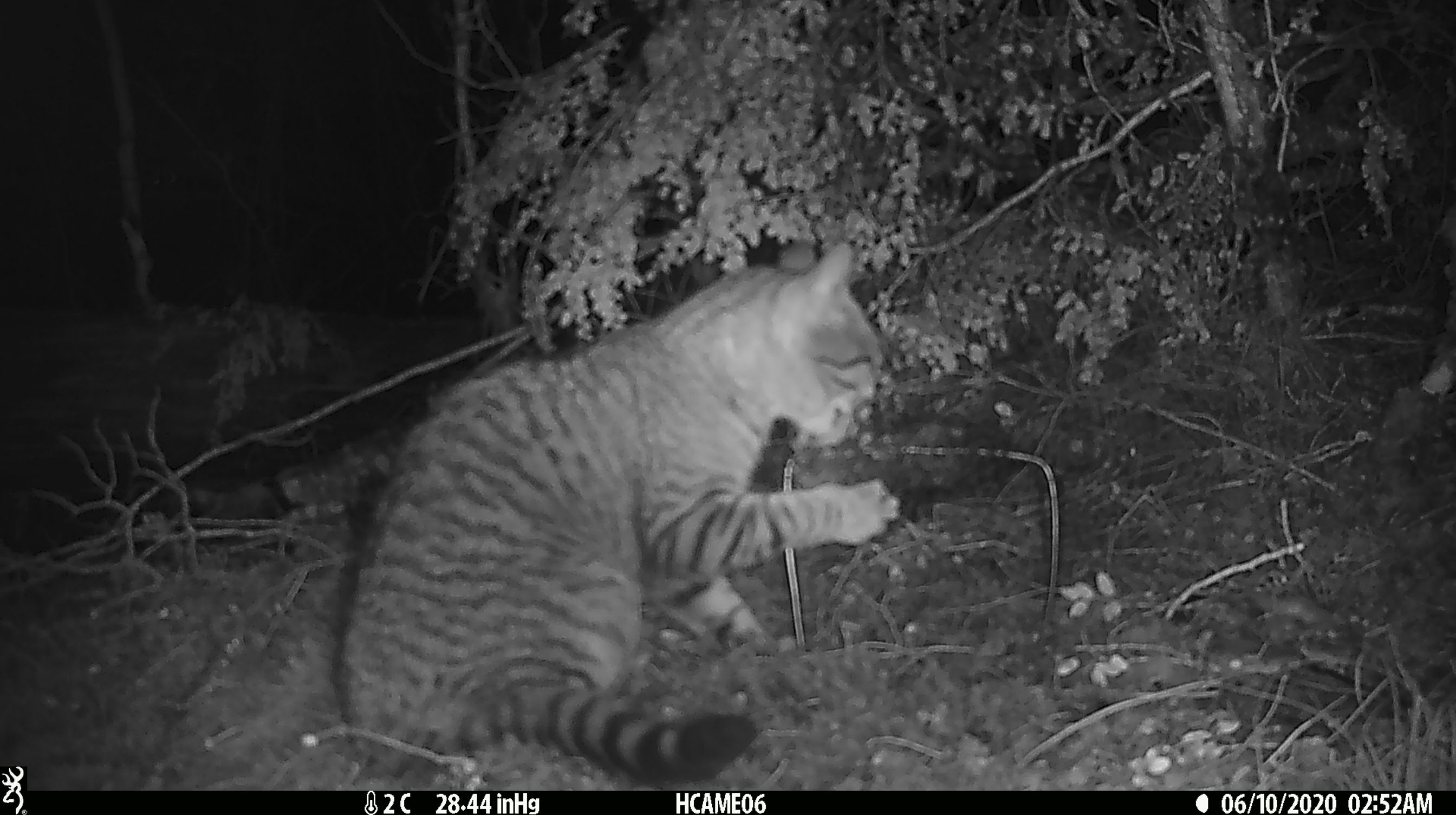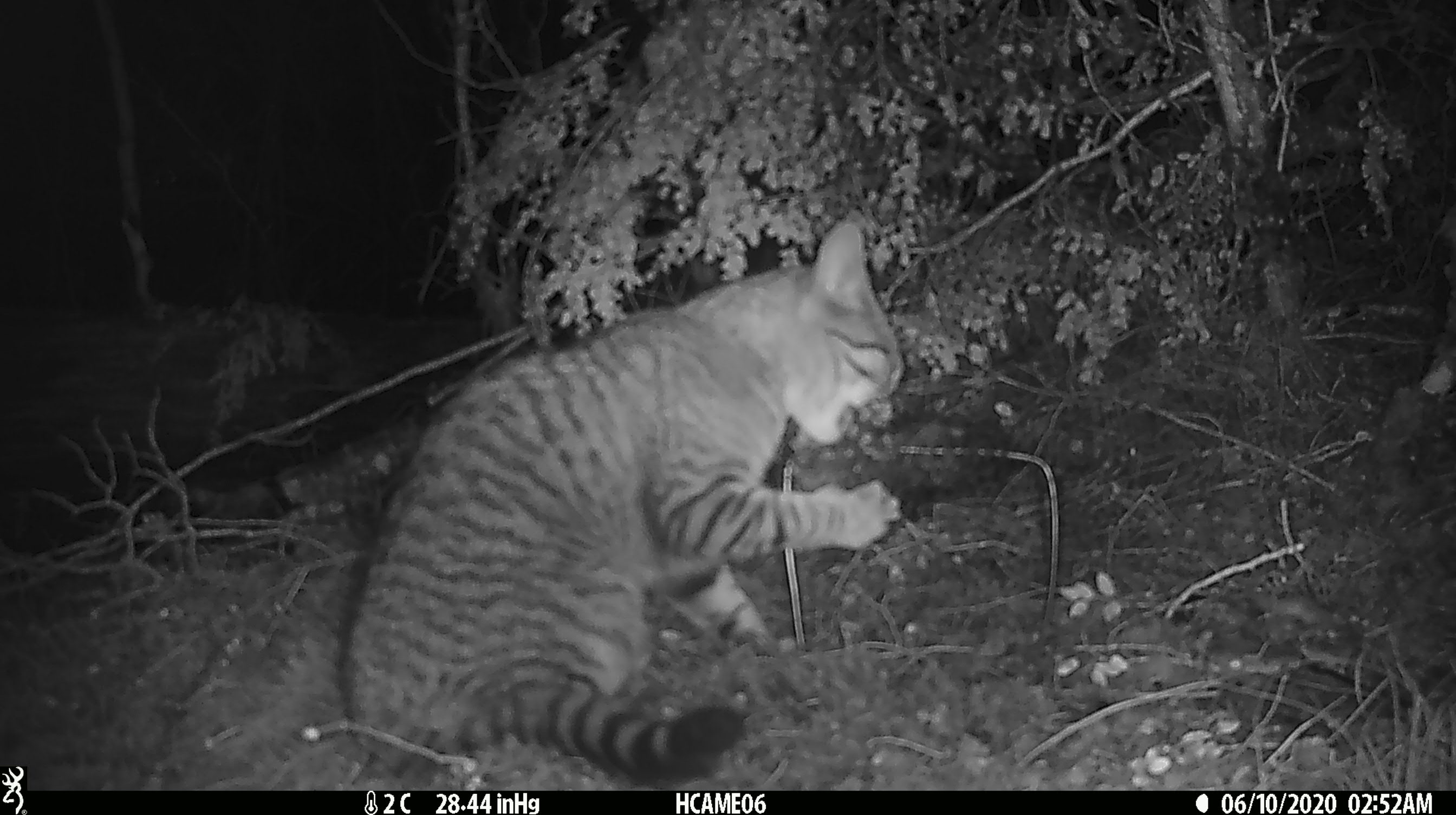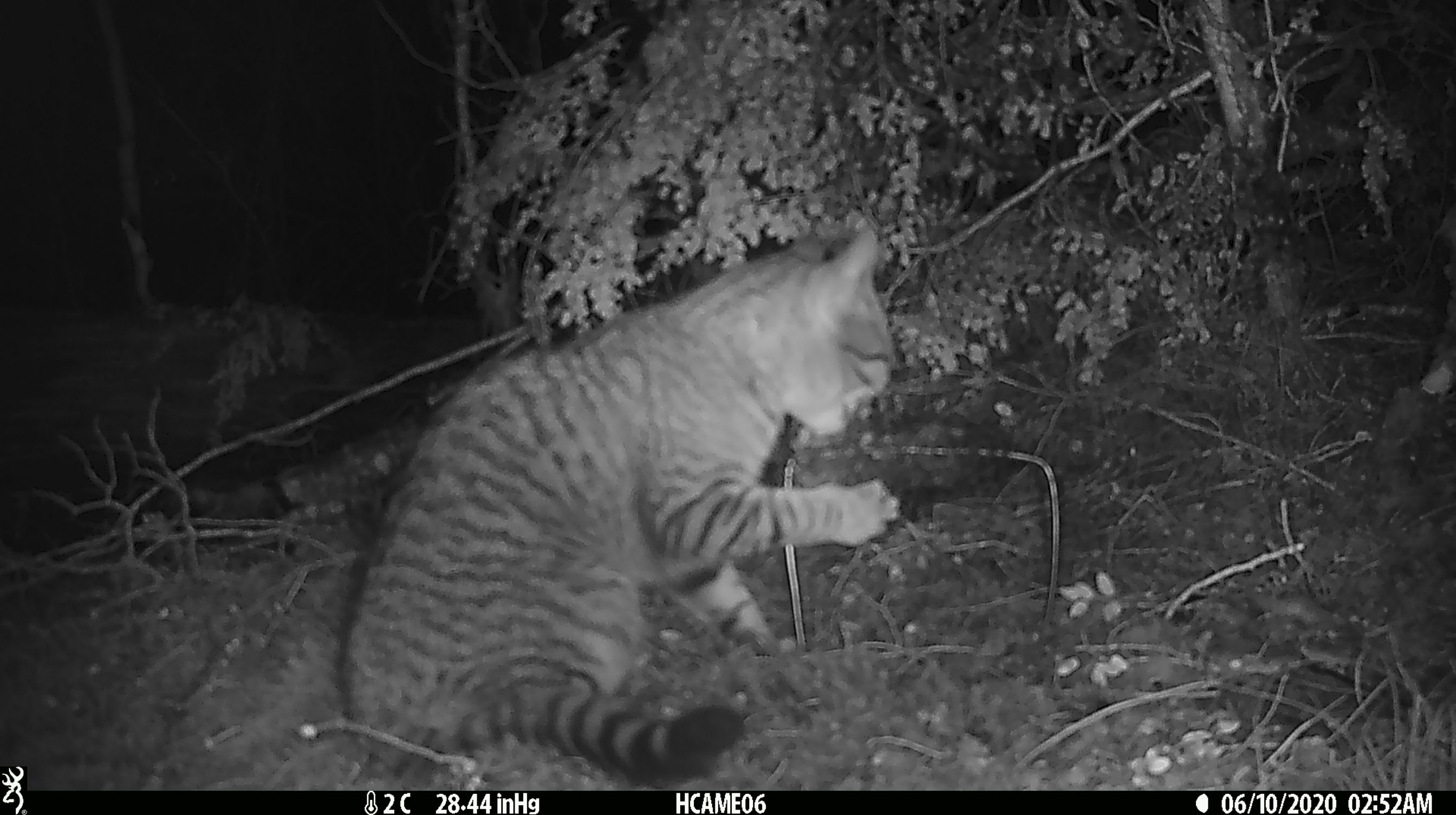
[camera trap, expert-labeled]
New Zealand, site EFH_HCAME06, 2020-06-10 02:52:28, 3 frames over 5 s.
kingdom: Animalia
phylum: Chordata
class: Mammalia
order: Carnivora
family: Felidae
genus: Felis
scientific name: Felis catus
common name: domestic cat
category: cat